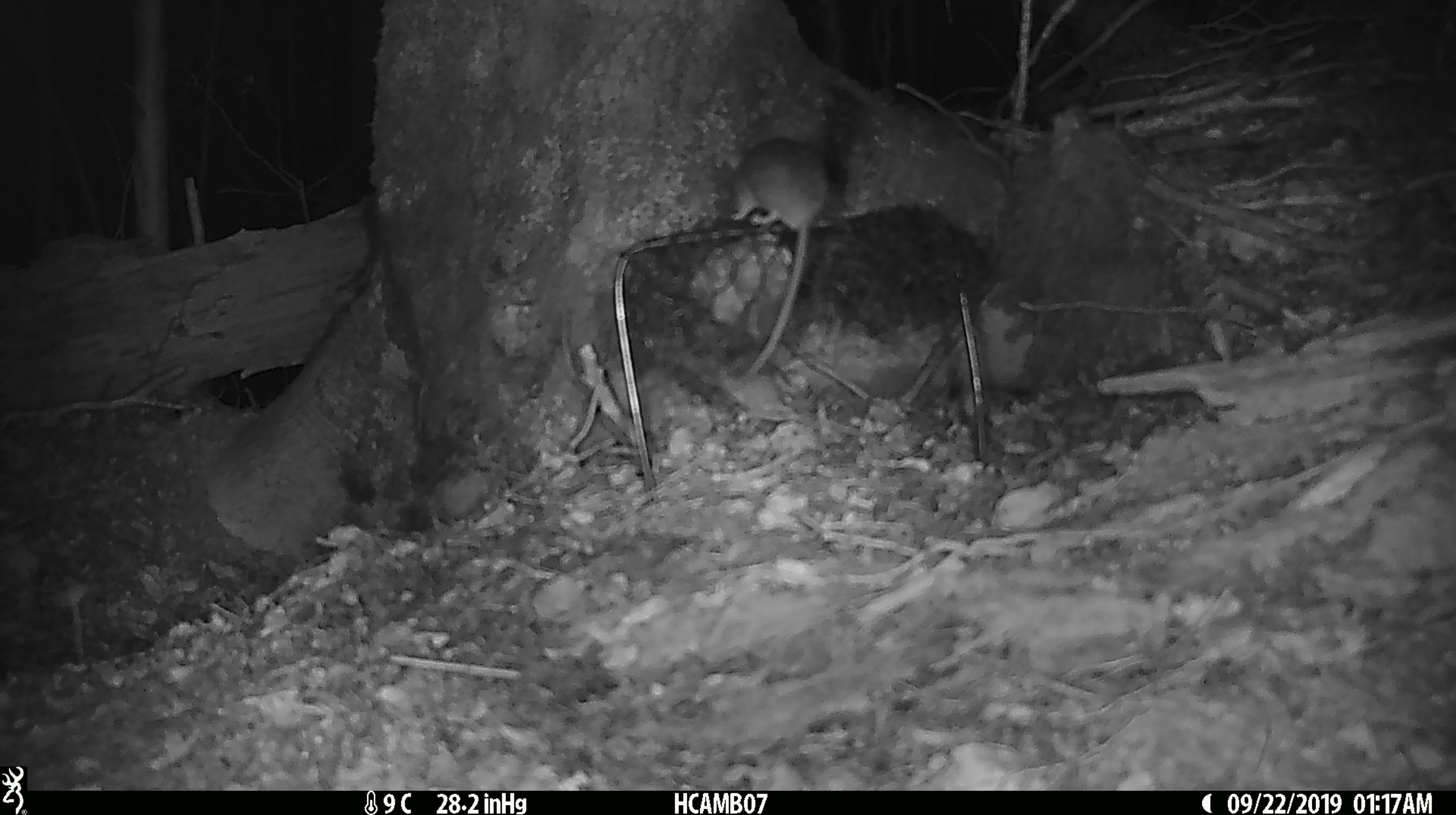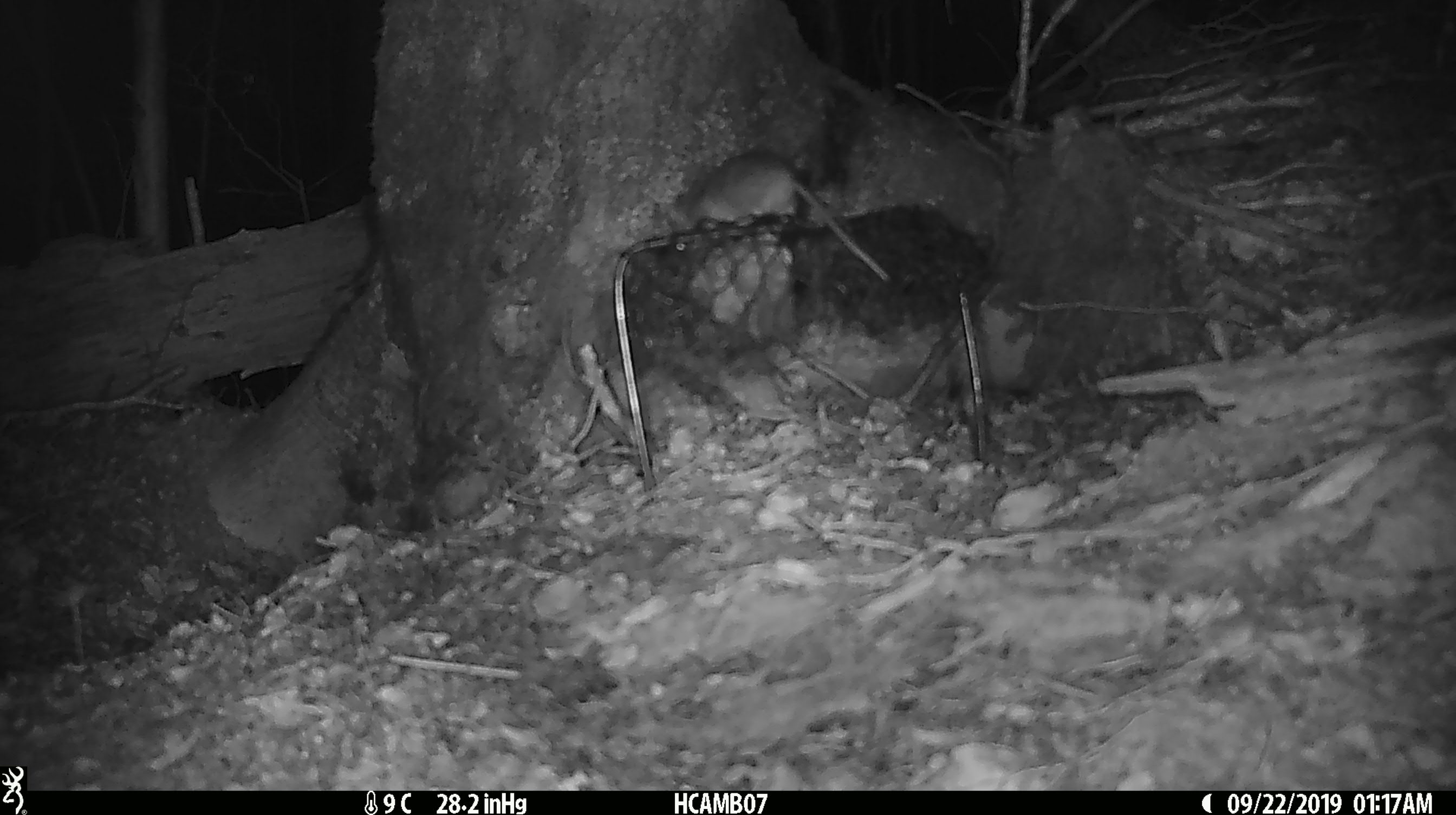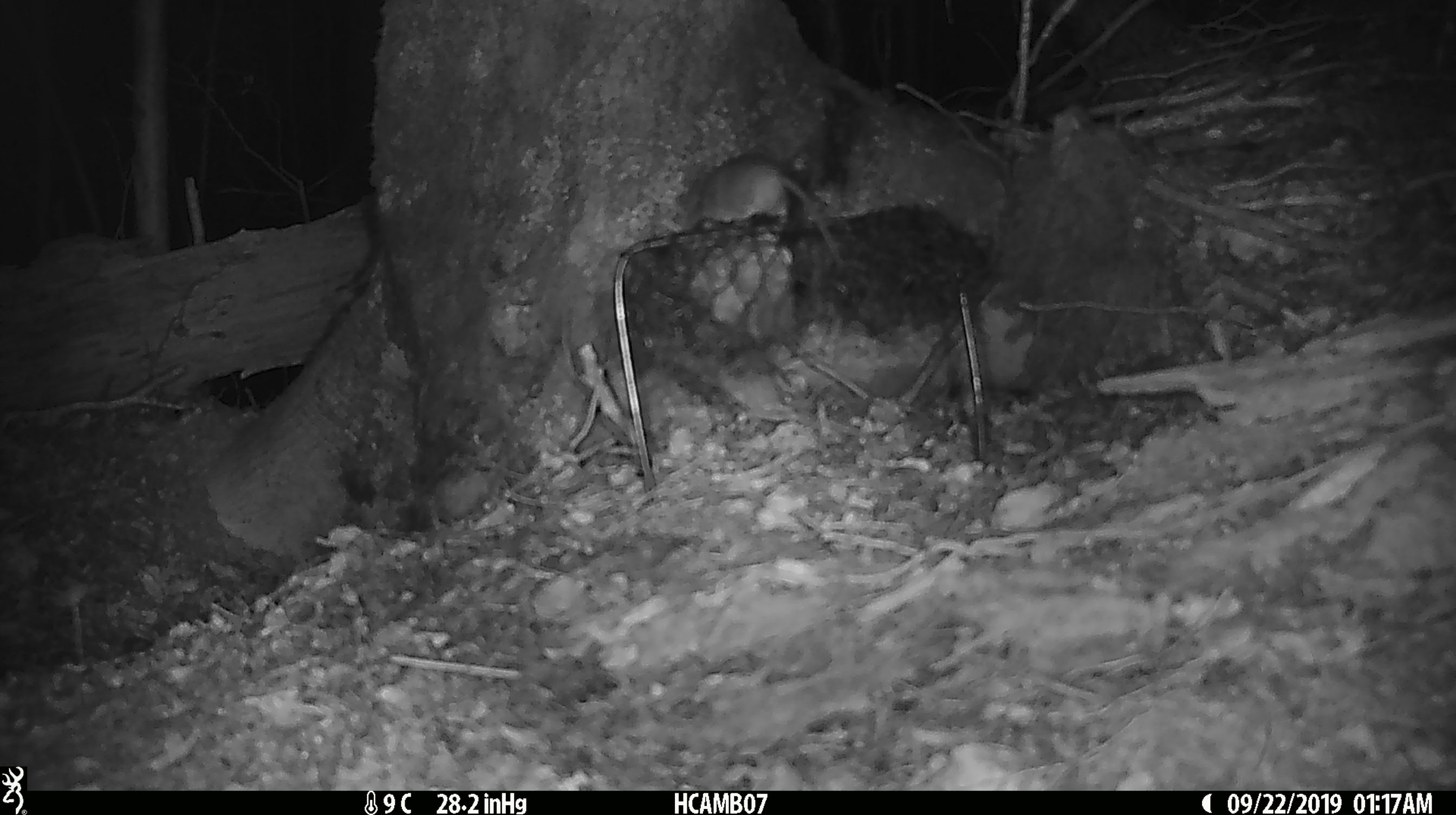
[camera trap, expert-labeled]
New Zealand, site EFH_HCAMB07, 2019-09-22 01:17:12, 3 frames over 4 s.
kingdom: Animalia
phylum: Chordata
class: Mammalia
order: Rodentia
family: Muridae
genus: Mus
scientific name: Mus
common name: mouse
Mouse (Mus).